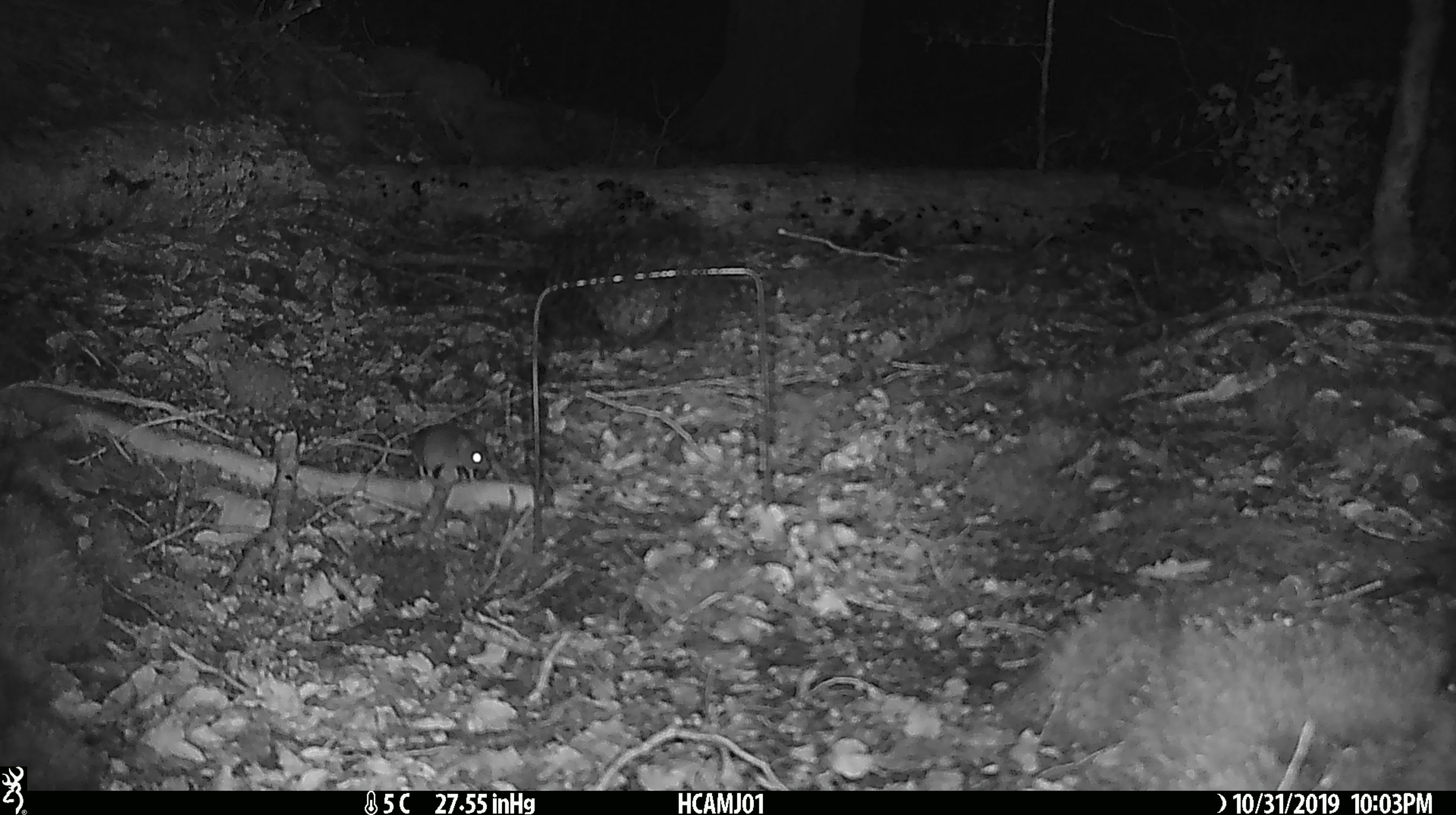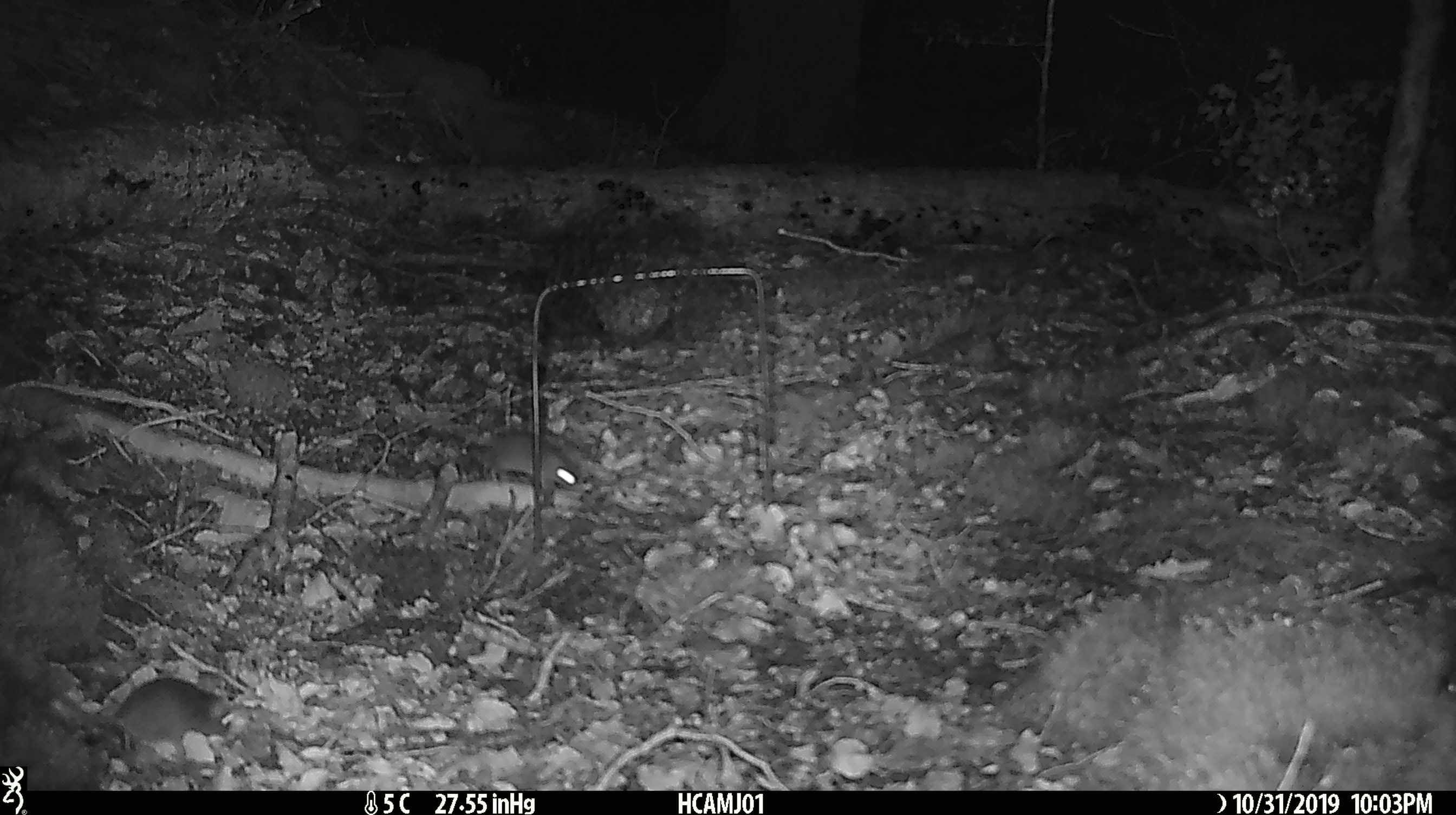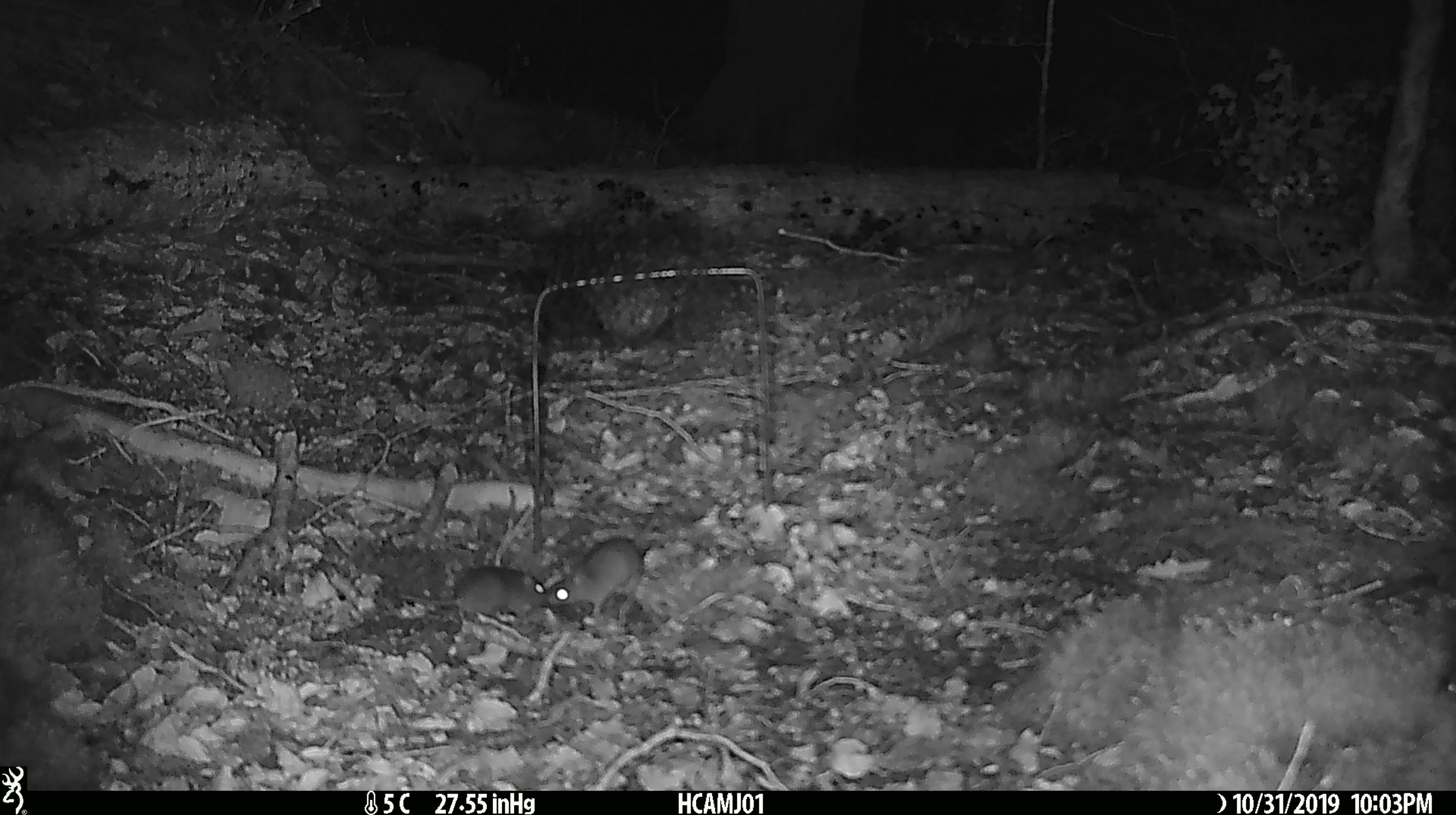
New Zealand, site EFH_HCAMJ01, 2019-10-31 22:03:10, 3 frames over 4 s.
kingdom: Animalia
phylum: Chordata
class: Mammalia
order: Rodentia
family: Muridae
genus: Mus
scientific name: Mus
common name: mouse